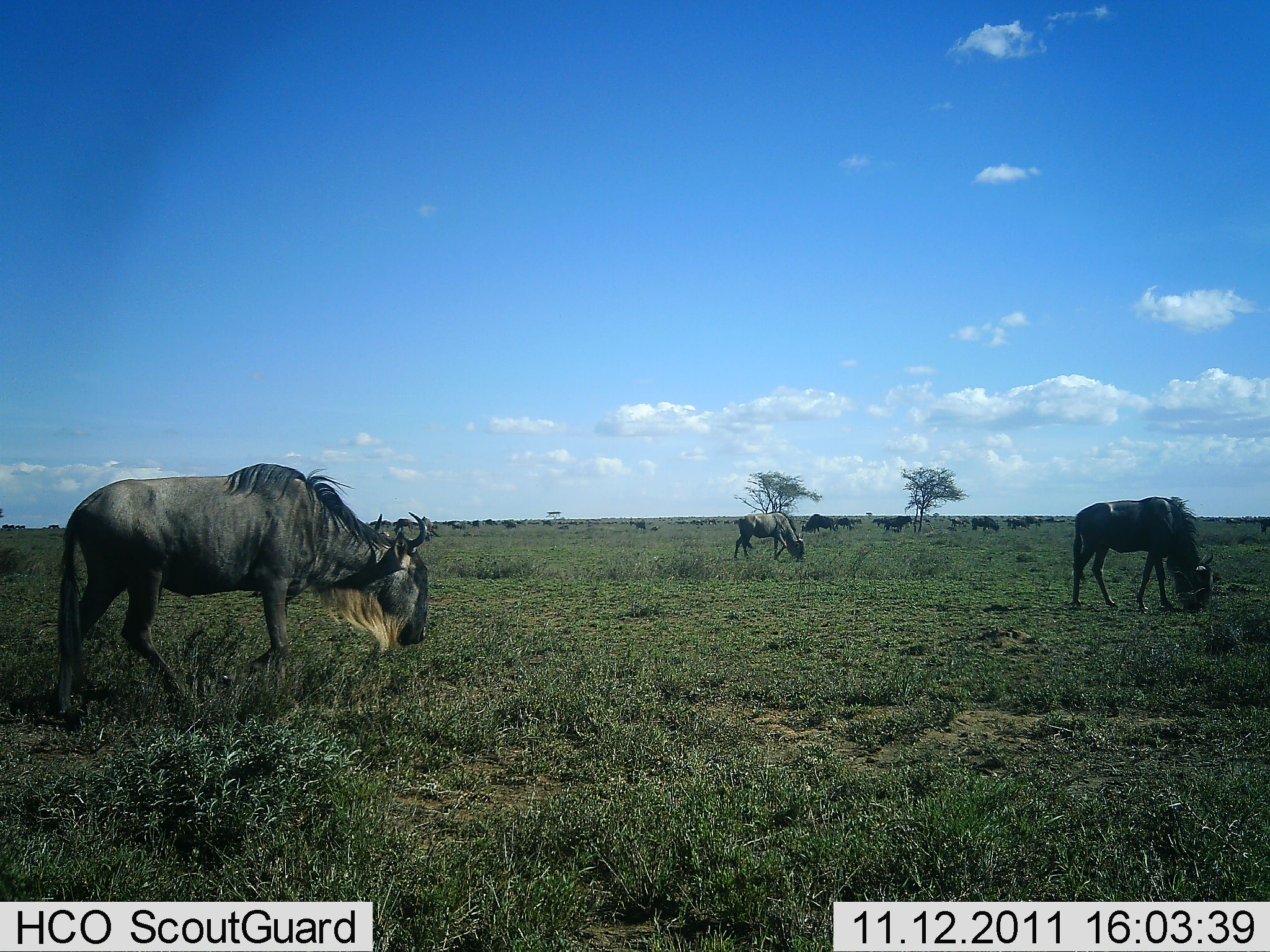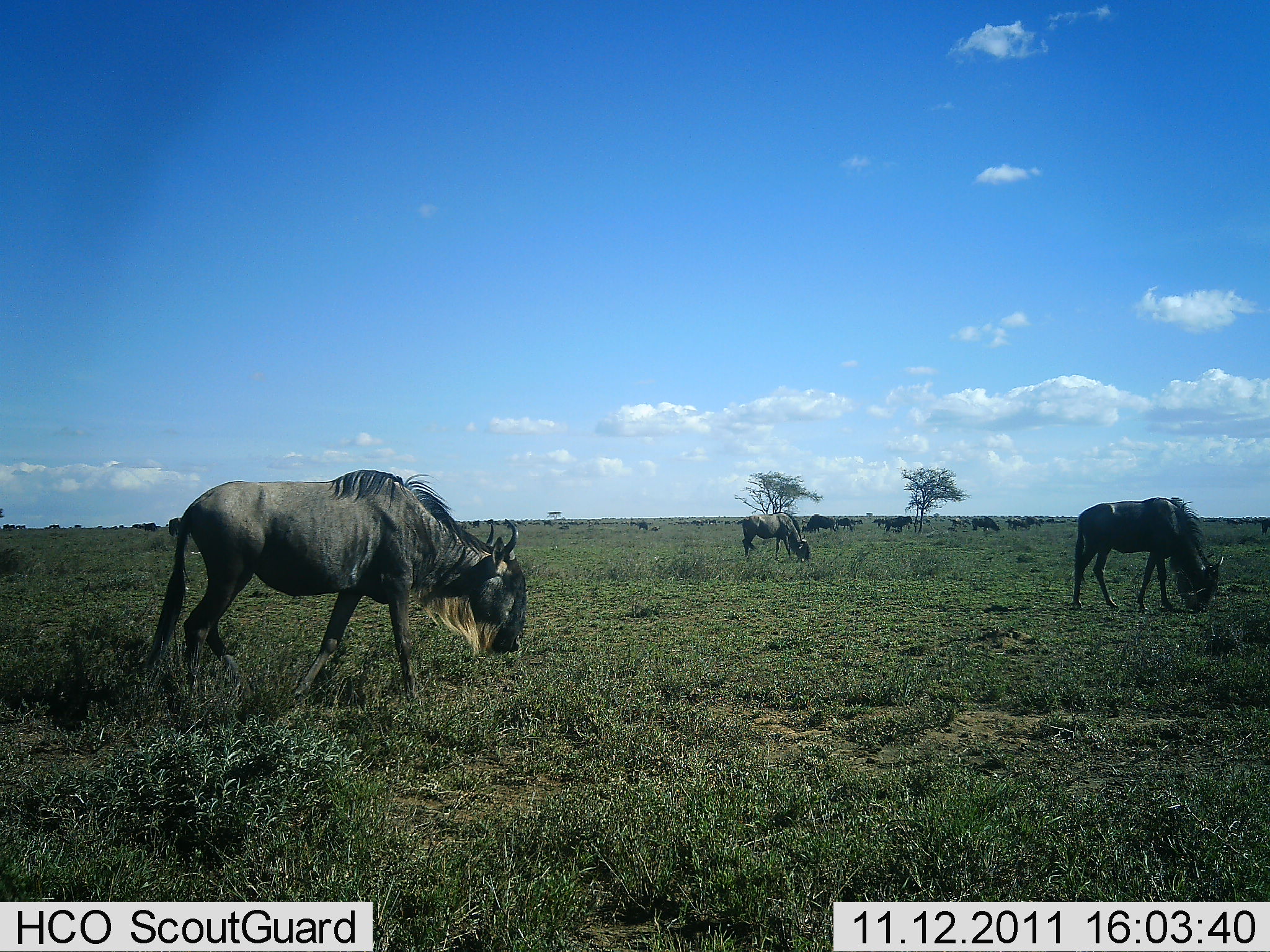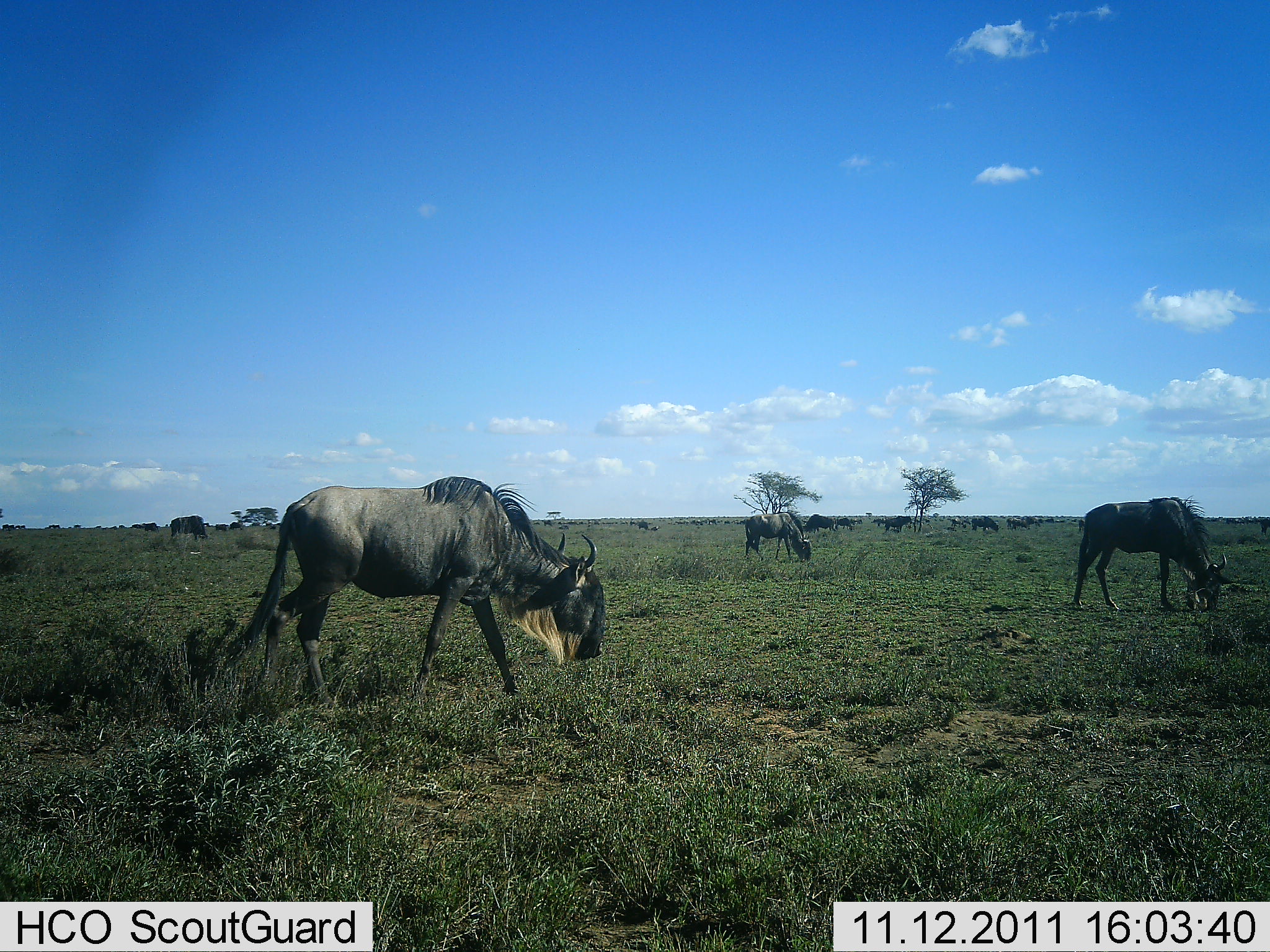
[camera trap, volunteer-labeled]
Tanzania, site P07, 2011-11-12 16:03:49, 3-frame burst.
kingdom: Animalia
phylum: Chordata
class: Mammalia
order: Artiodactyla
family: Bovidae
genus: Connochaetes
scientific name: Connochaetes taurinus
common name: blue wildebeest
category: wildebeest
Wildebeest (blue wildebeest) (Connochaetes taurinus), count 8. Behavior (volunteer vote fractions): standing 45%, resting 9%, moving 18%, interacting 0%. Young present (vote fraction): 0%. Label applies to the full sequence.